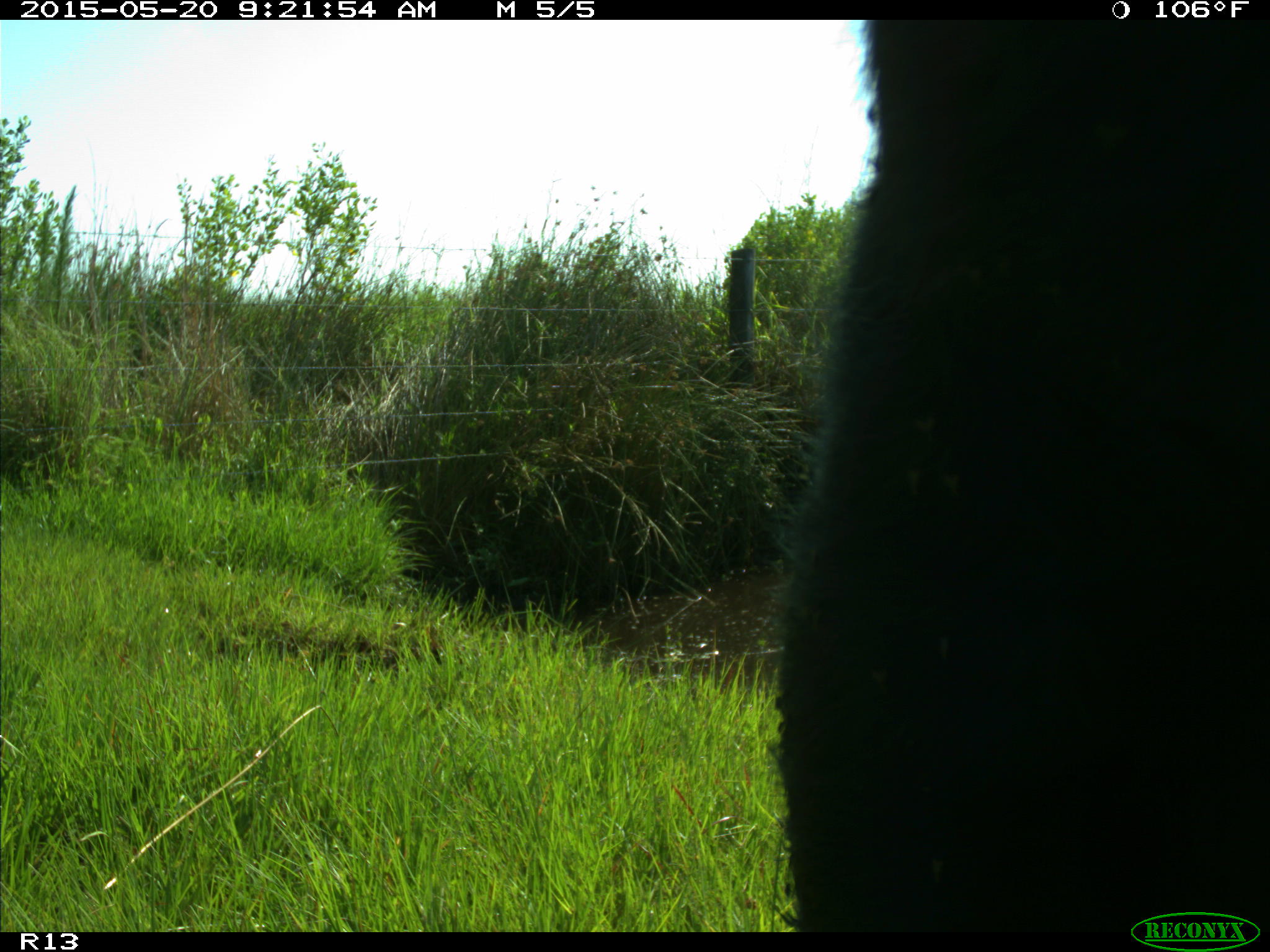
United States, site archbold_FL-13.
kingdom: Animalia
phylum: Chordata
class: Mammalia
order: Artiodactyla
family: Bovidae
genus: Bos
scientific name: Bos taurus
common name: domestic cow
Bos taurus (domestic cow).